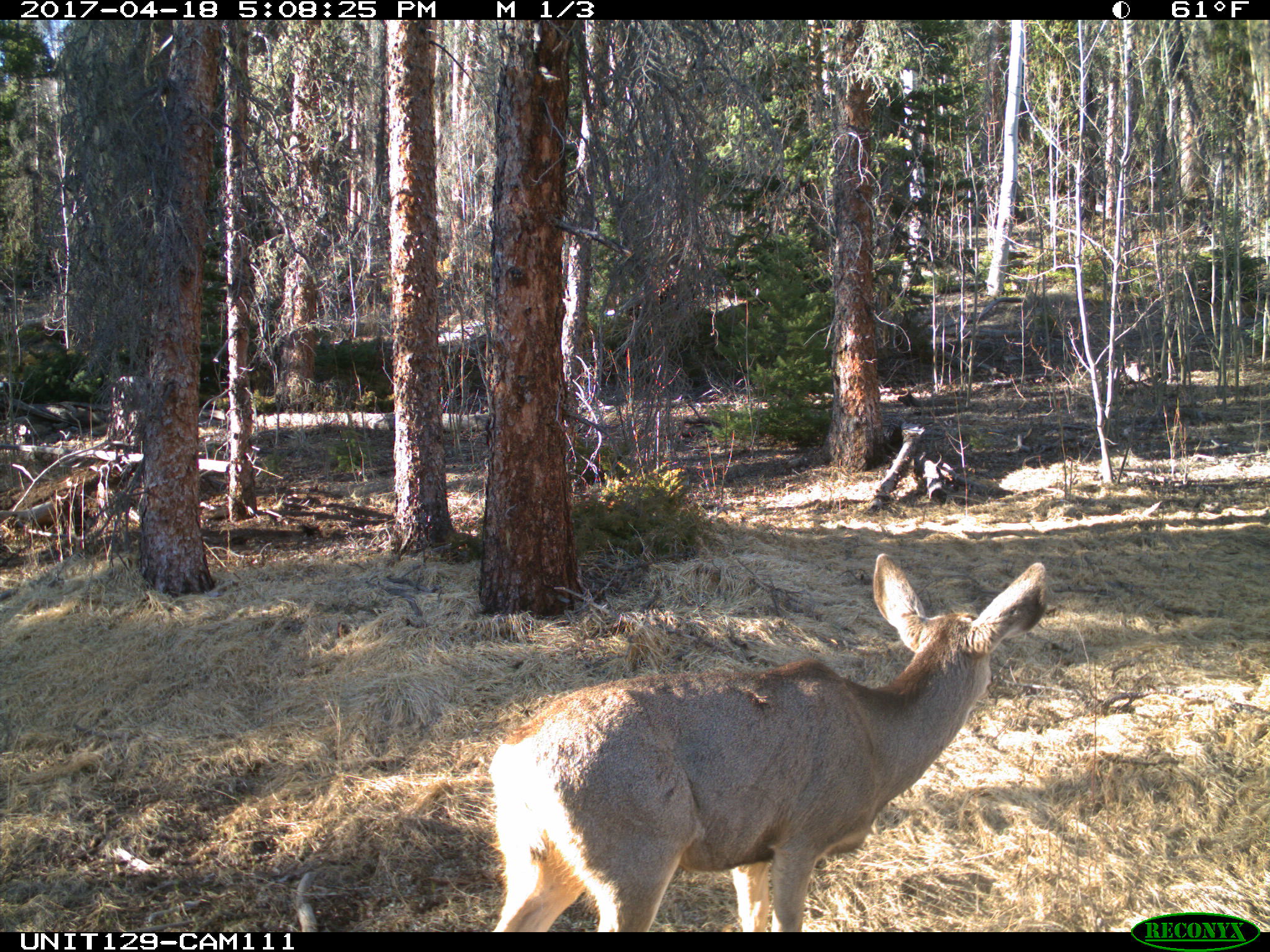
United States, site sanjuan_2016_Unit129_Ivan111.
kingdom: Animalia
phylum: Chordata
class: Mammalia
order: Artiodactyla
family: Cervidae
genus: Odocoileus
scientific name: Odocoileus hemionus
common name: mule deer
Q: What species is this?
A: Odocoileus hemionus (mule deer).